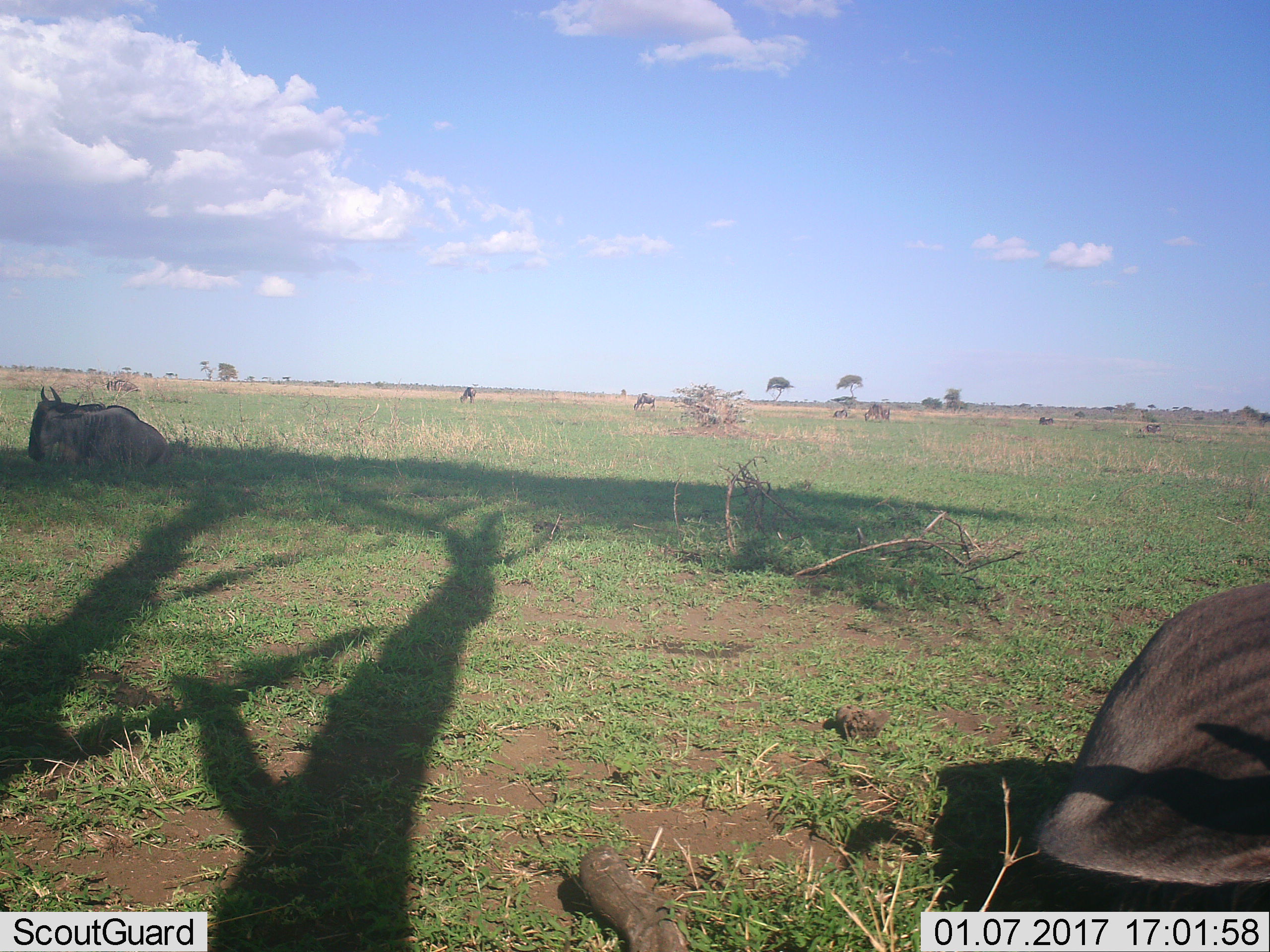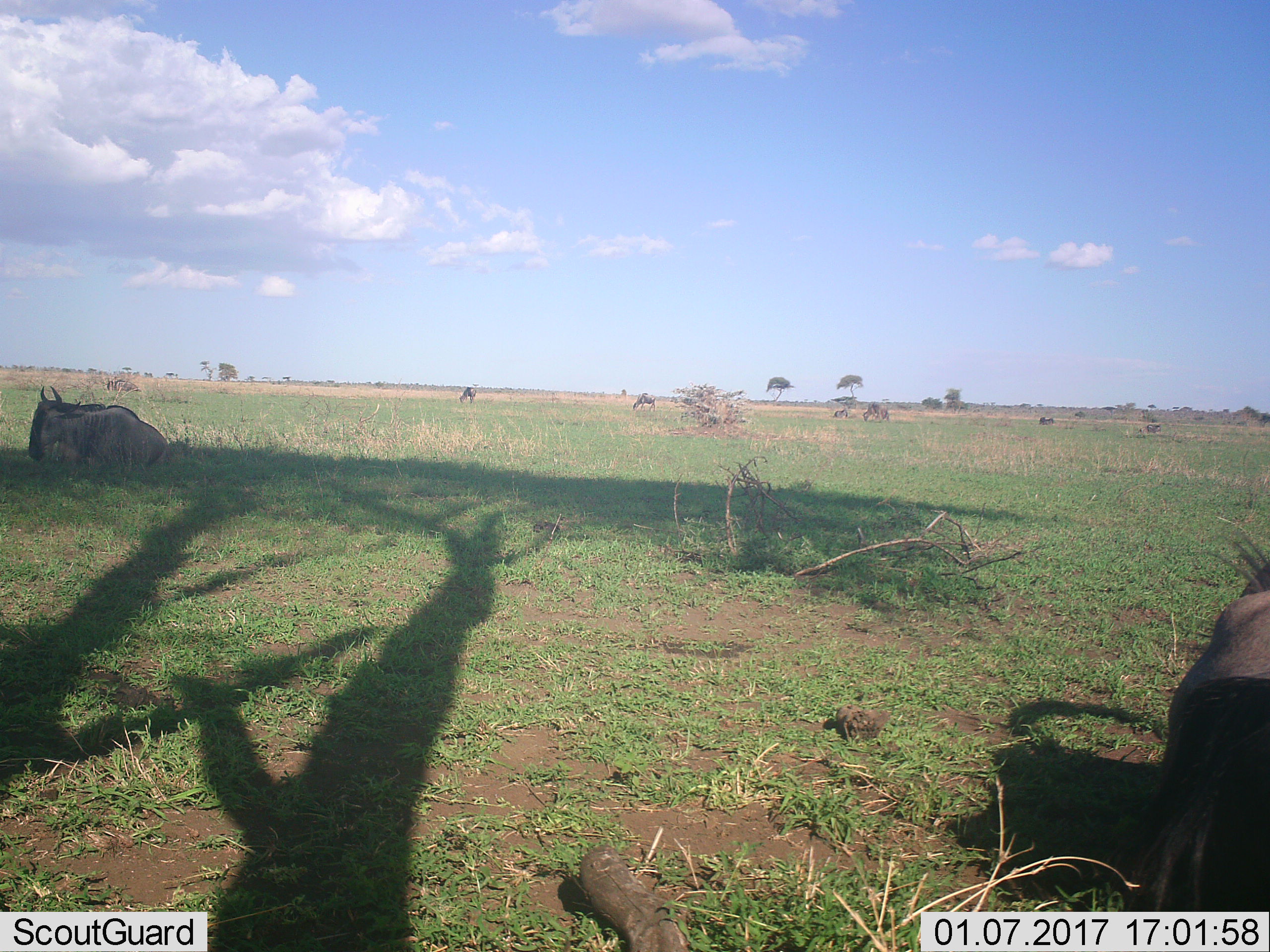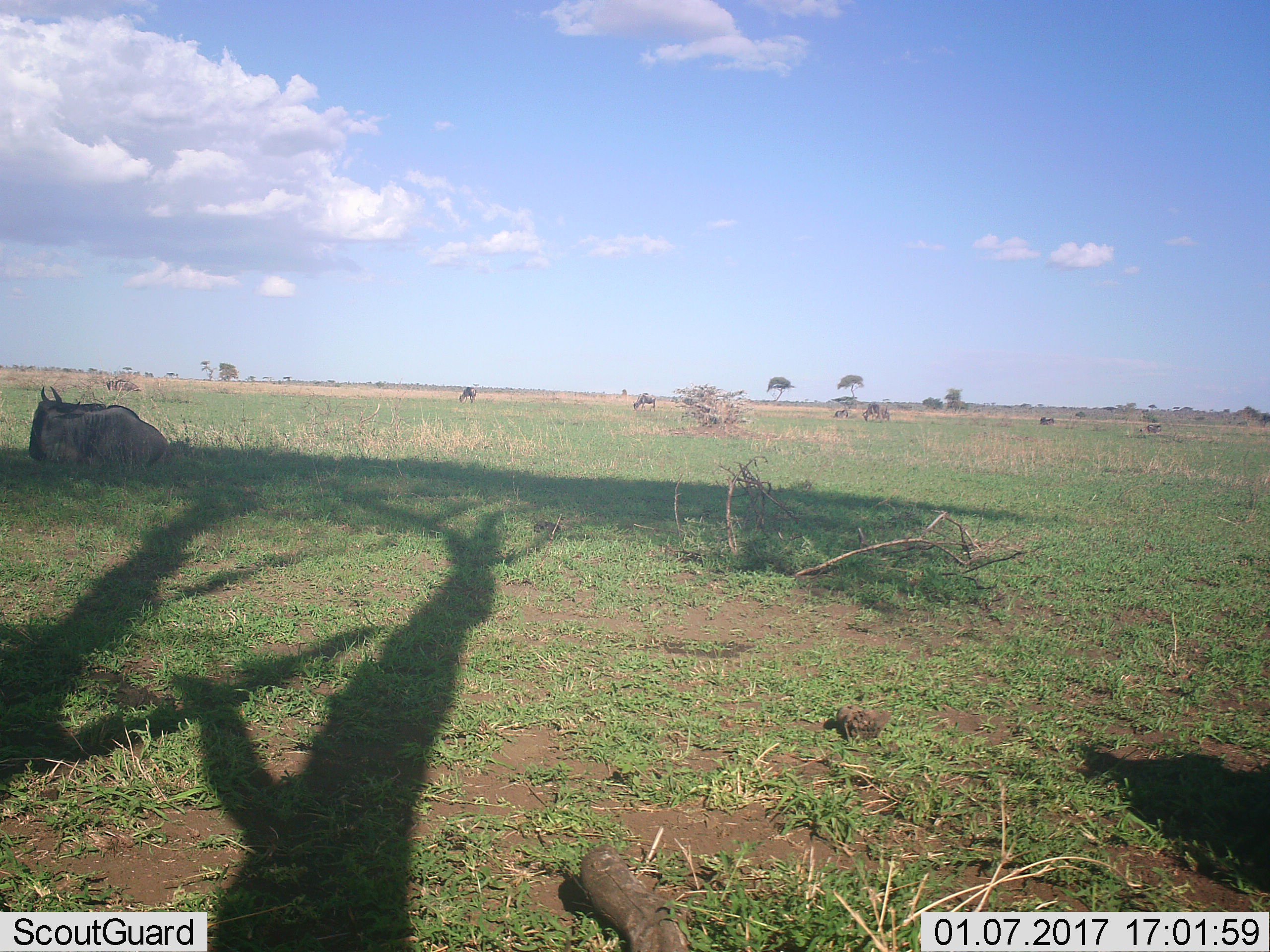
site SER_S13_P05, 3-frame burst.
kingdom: Animalia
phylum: Chordata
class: Mammalia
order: Artiodactyla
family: Bovidae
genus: Connochaetes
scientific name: Connochaetes taurinus taurinus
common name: blue wildebeest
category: wildebeestblue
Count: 7.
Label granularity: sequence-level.